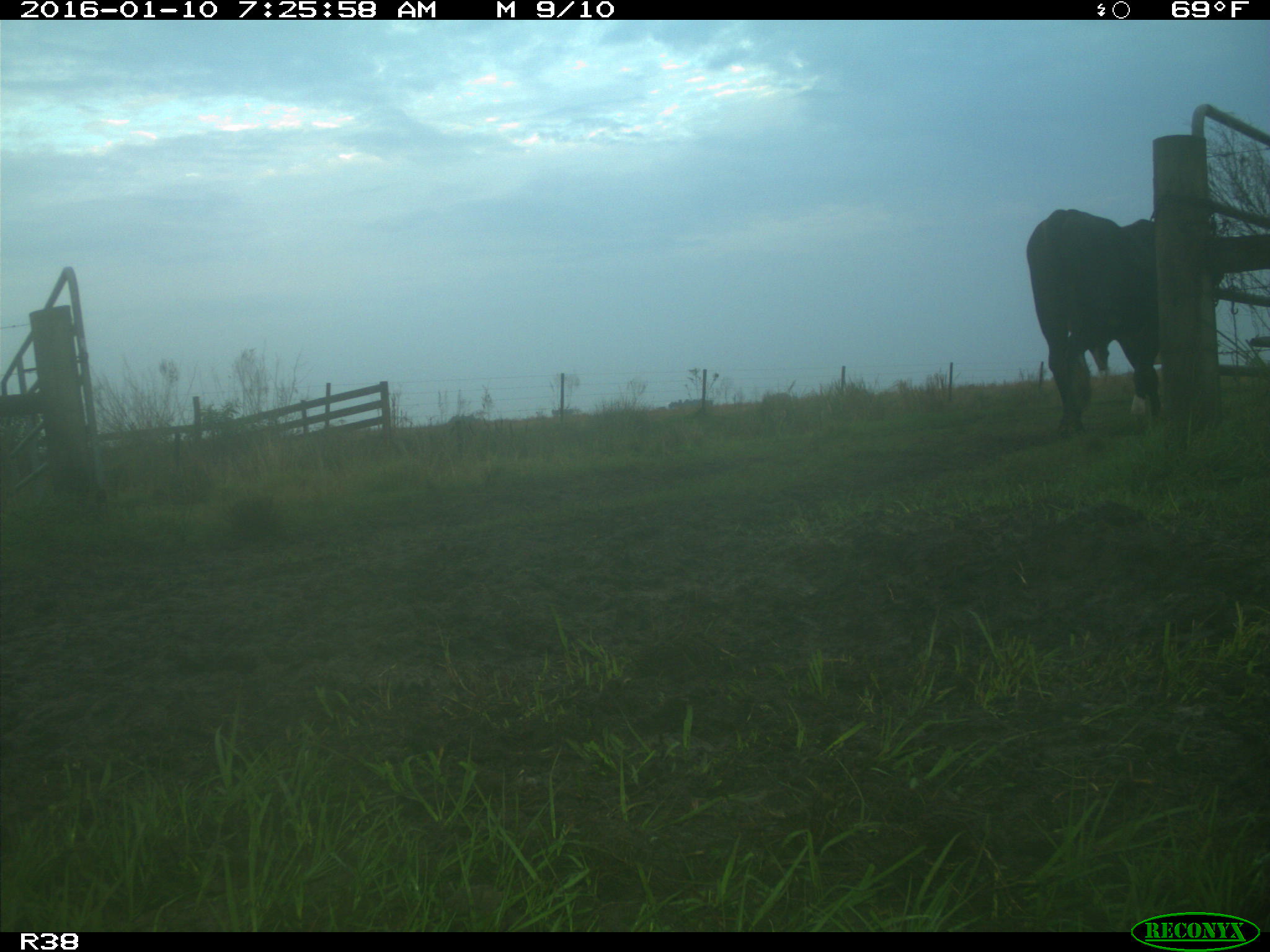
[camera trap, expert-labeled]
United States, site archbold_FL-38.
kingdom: Animalia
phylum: Chordata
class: Mammalia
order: Artiodactyla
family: Bovidae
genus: Bos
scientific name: Bos taurus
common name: domestic cow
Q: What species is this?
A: Bos taurus (domestic cow).